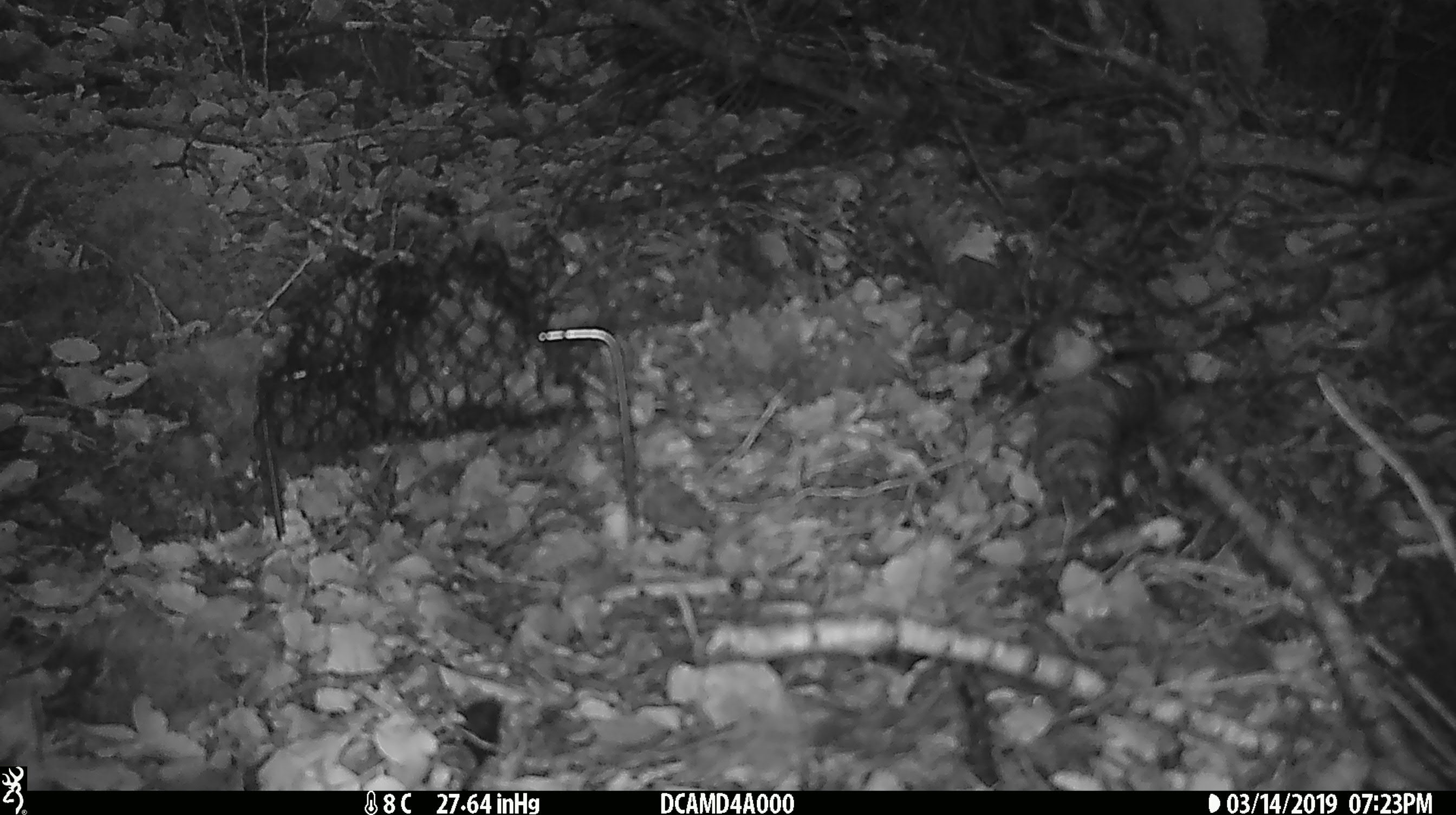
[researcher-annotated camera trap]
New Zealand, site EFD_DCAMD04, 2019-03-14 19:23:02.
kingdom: Animalia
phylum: Chordata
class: Aves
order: Passeriformes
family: Acanthisittidae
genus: Acanthisitta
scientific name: Acanthisitta chloris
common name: rifleman